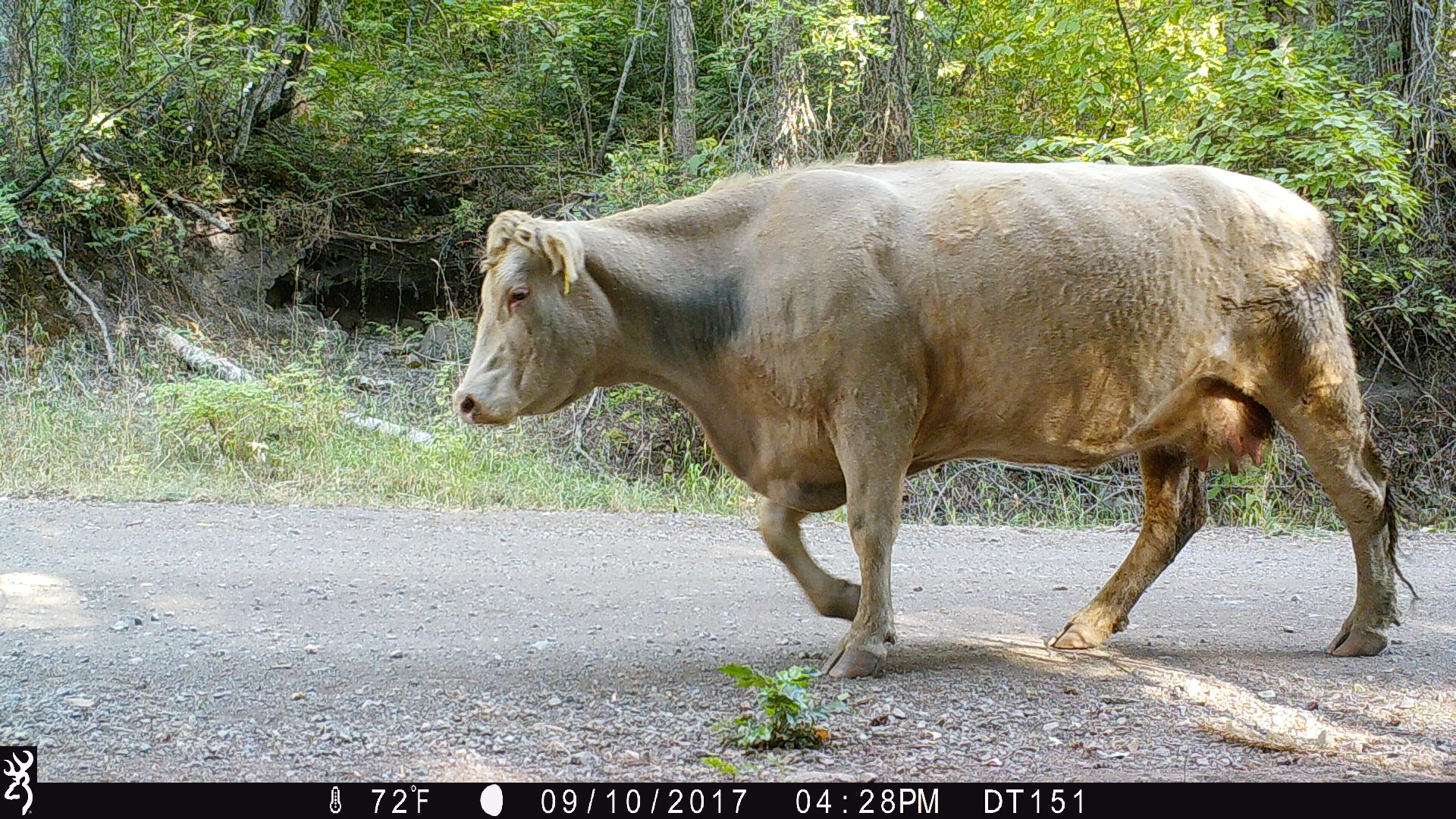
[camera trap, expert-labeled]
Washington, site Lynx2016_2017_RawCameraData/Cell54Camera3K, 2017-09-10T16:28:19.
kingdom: Animalia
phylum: Chordata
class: Mammalia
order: Artiodactyla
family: Bovidae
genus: Bos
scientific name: Bos taurus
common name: domestic cattle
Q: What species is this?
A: Domestic cattle (Bos taurus).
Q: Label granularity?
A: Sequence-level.